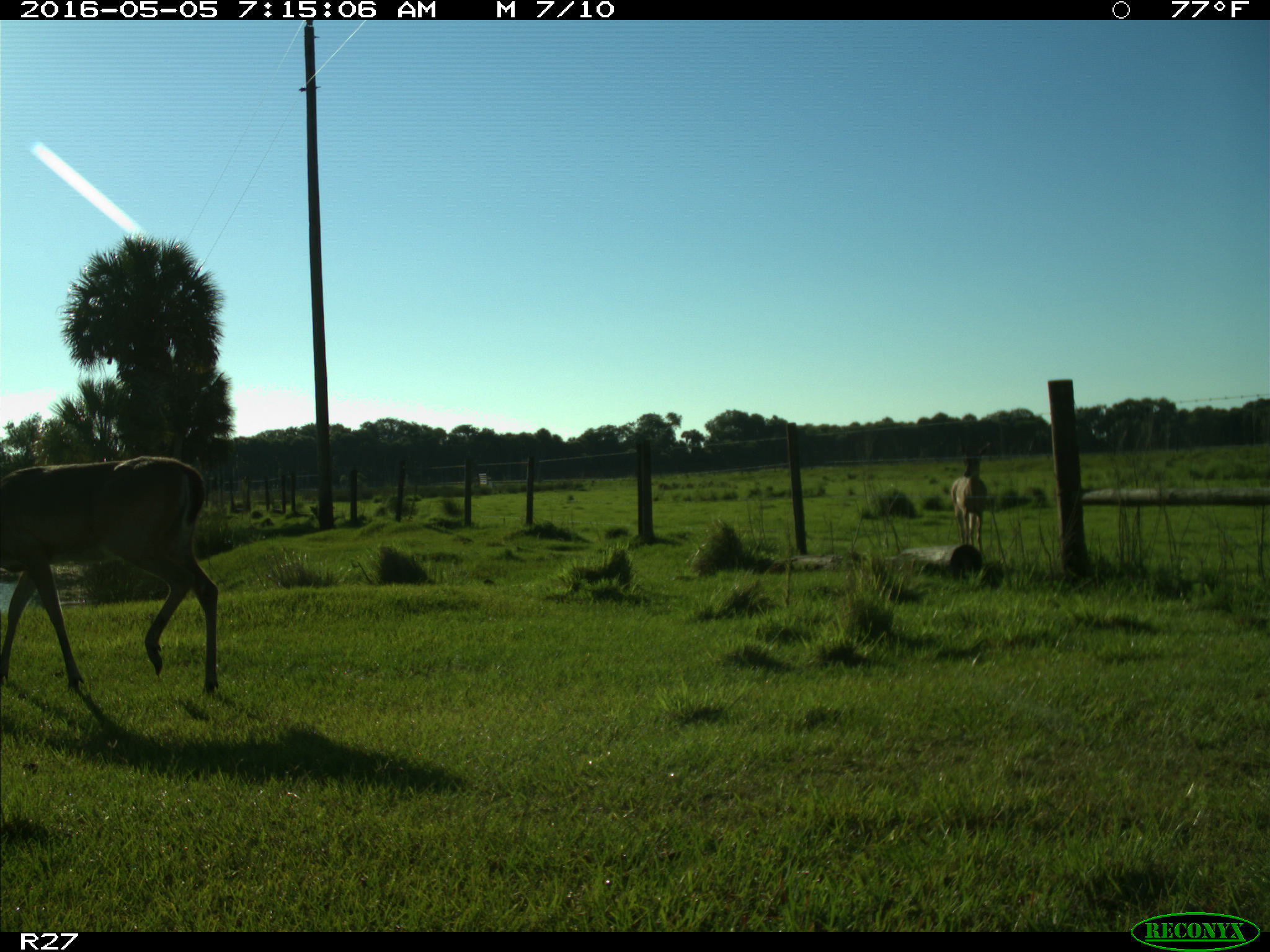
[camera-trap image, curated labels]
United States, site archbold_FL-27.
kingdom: Animalia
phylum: Chordata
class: Mammalia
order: Artiodactyla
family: Cervidae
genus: Odocoileus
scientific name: Odocoileus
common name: deer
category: unidentified deer